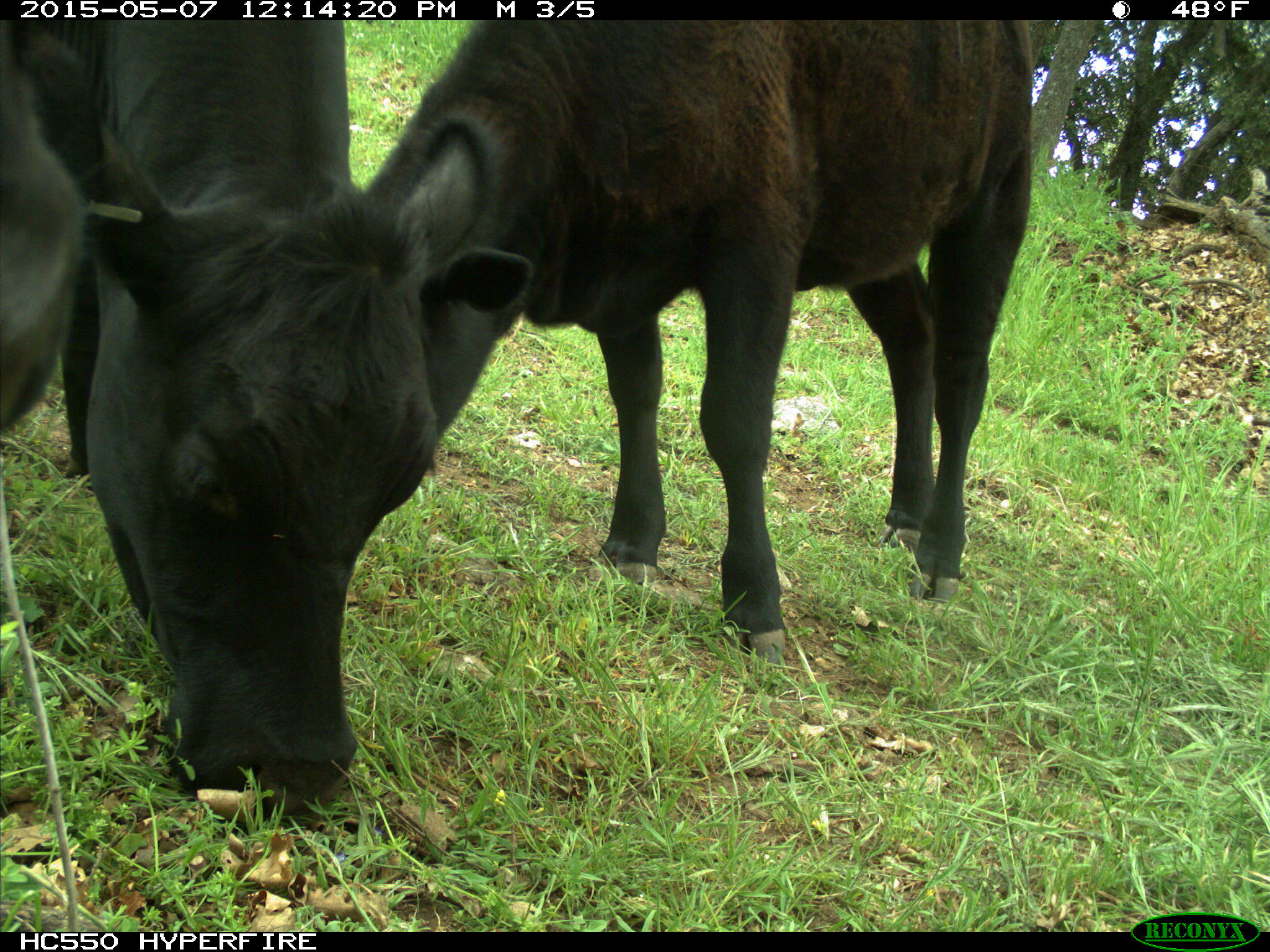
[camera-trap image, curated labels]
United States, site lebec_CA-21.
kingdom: Animalia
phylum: Chordata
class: Mammalia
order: Artiodactyla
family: Bovidae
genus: Bos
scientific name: Bos taurus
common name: domestic cow